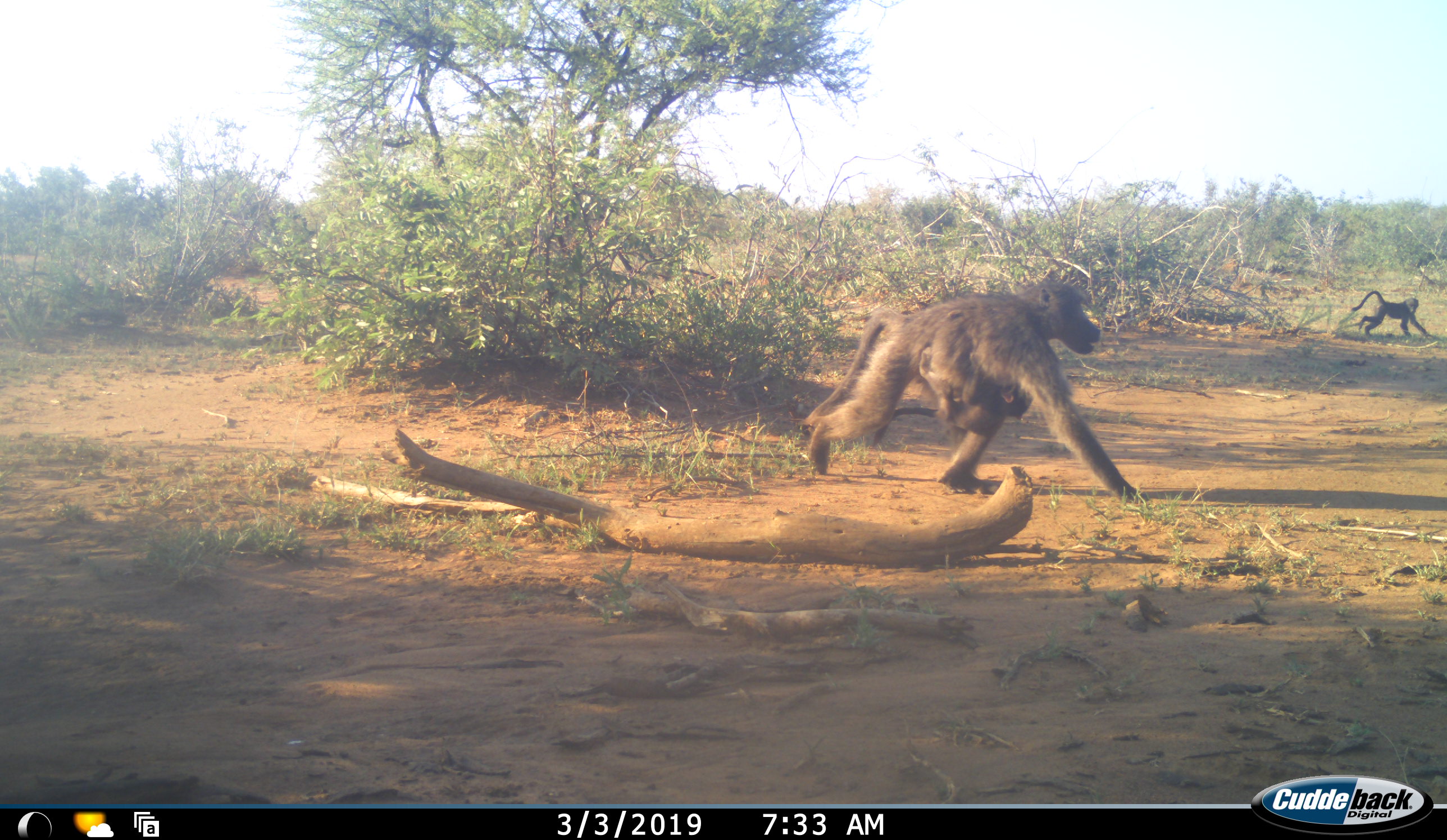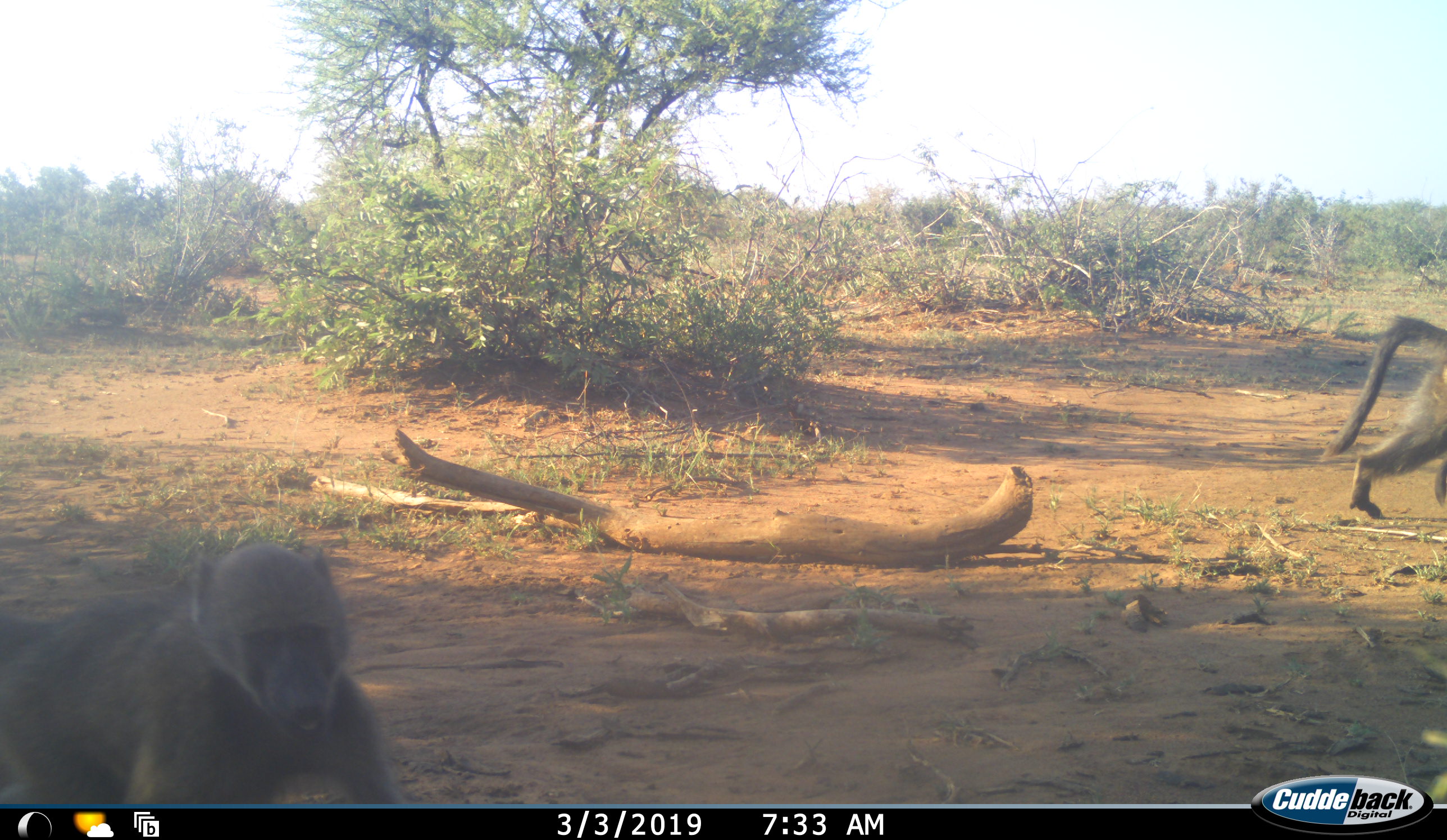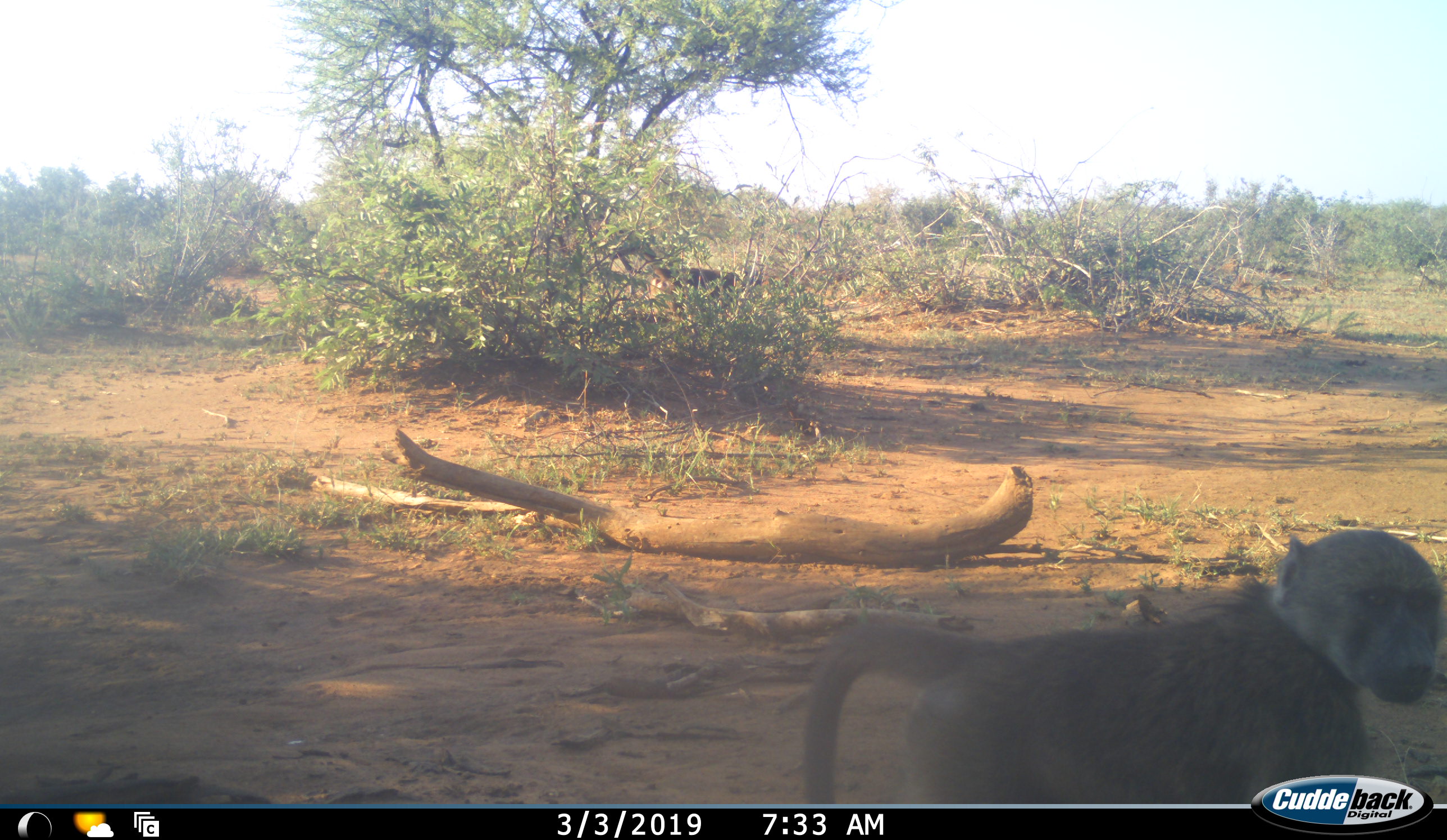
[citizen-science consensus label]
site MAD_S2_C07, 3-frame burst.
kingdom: Animalia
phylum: Chordata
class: Mammalia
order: Primates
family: Cercopithecidae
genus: Papio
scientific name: Papio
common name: baboon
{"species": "baboon (Papio)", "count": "4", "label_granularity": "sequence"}